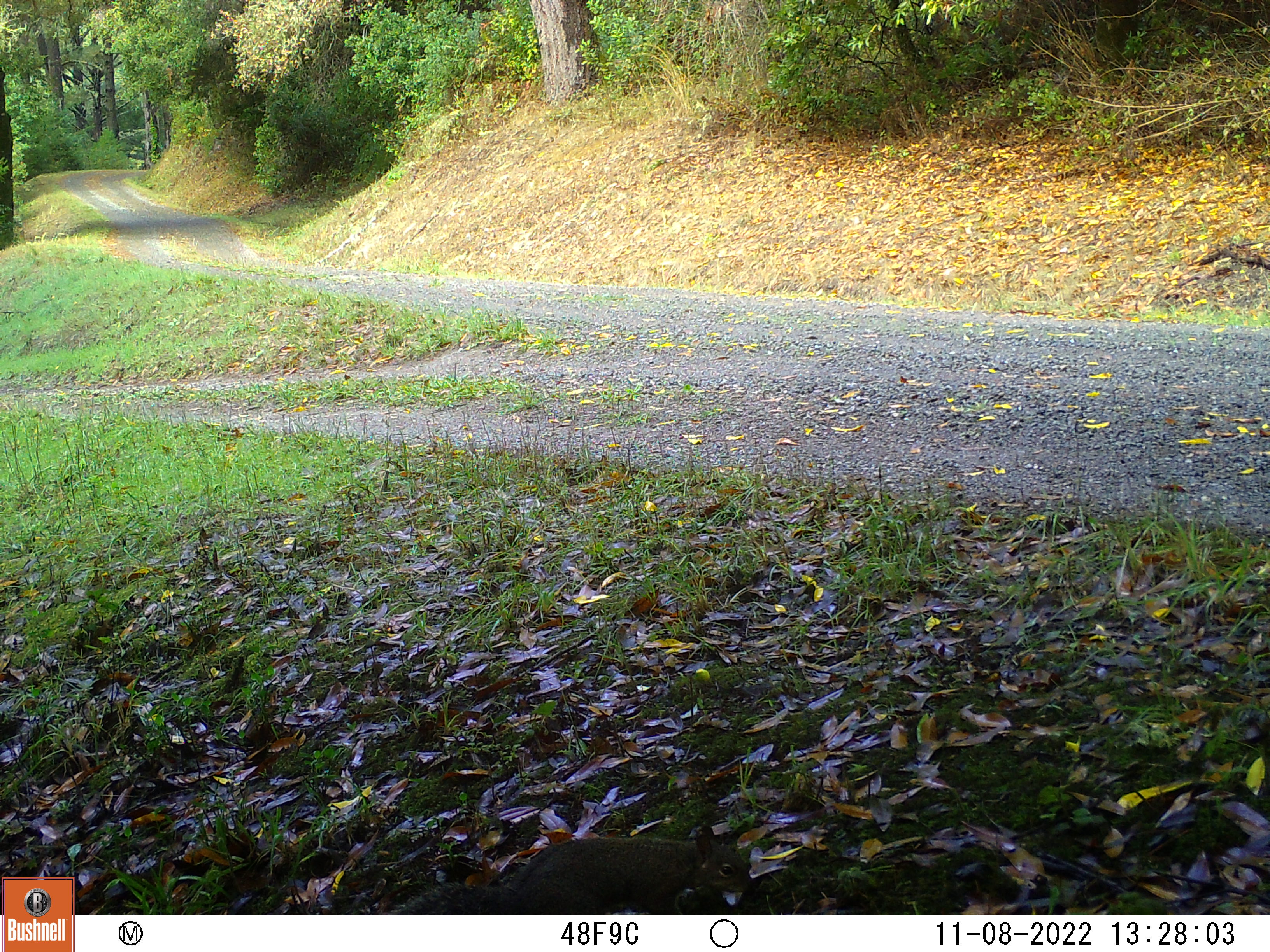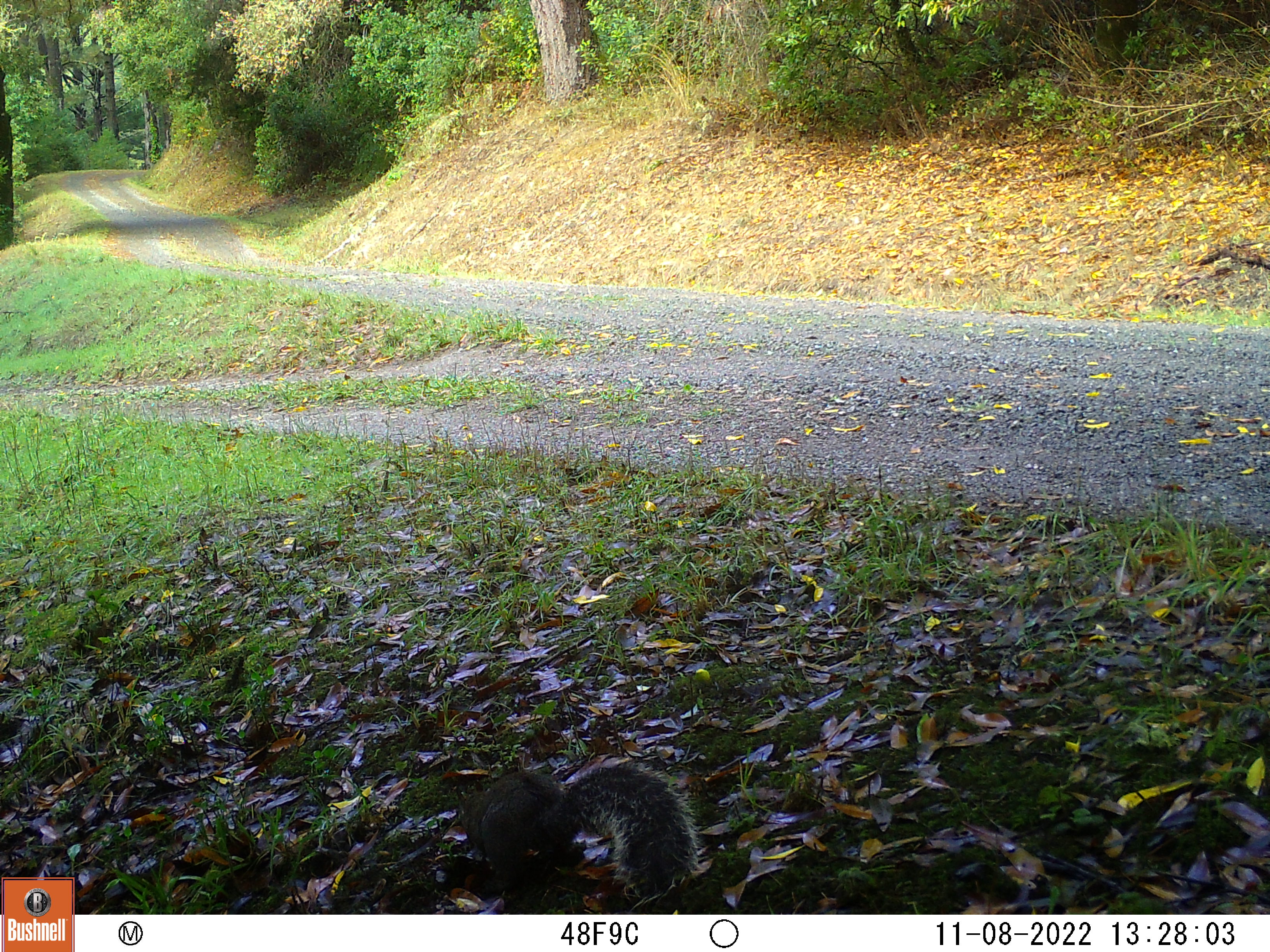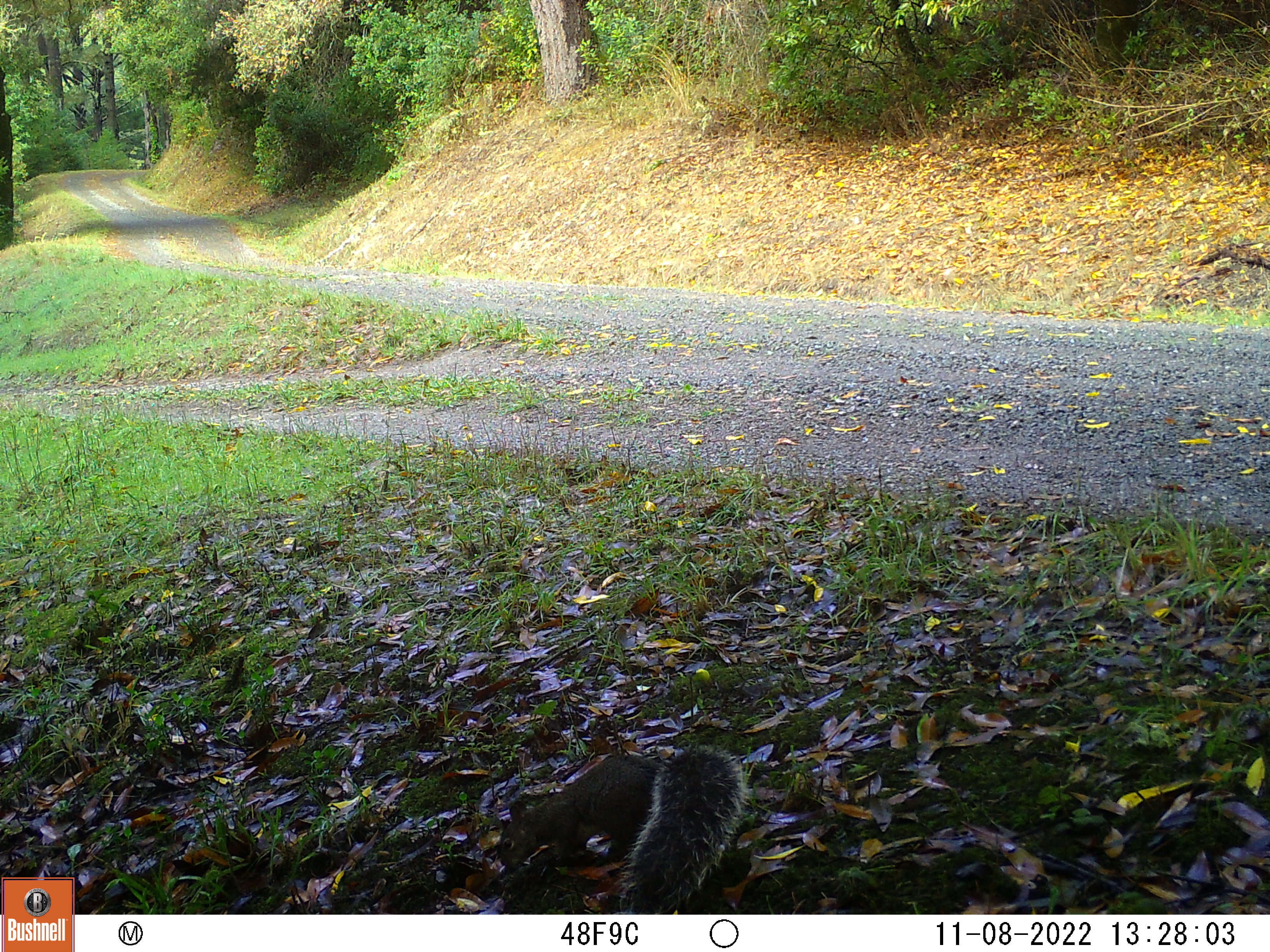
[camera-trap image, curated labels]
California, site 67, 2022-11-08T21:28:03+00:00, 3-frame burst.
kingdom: Animalia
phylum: Chordata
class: Mammalia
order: Rodentia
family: Sciuridae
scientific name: Sciuridae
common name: squirrel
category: unknown squirrel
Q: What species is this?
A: Unknown squirrel (squirrel) (Sciuridae).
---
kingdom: Animalia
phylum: Chordata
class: Mammalia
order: Rodentia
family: Sciuridae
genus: Sciurus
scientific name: Sciurus griseus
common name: western gray squirrel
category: western grey squirrel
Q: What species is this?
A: Western grey squirrel (western gray squirrel) (Sciurus griseus).